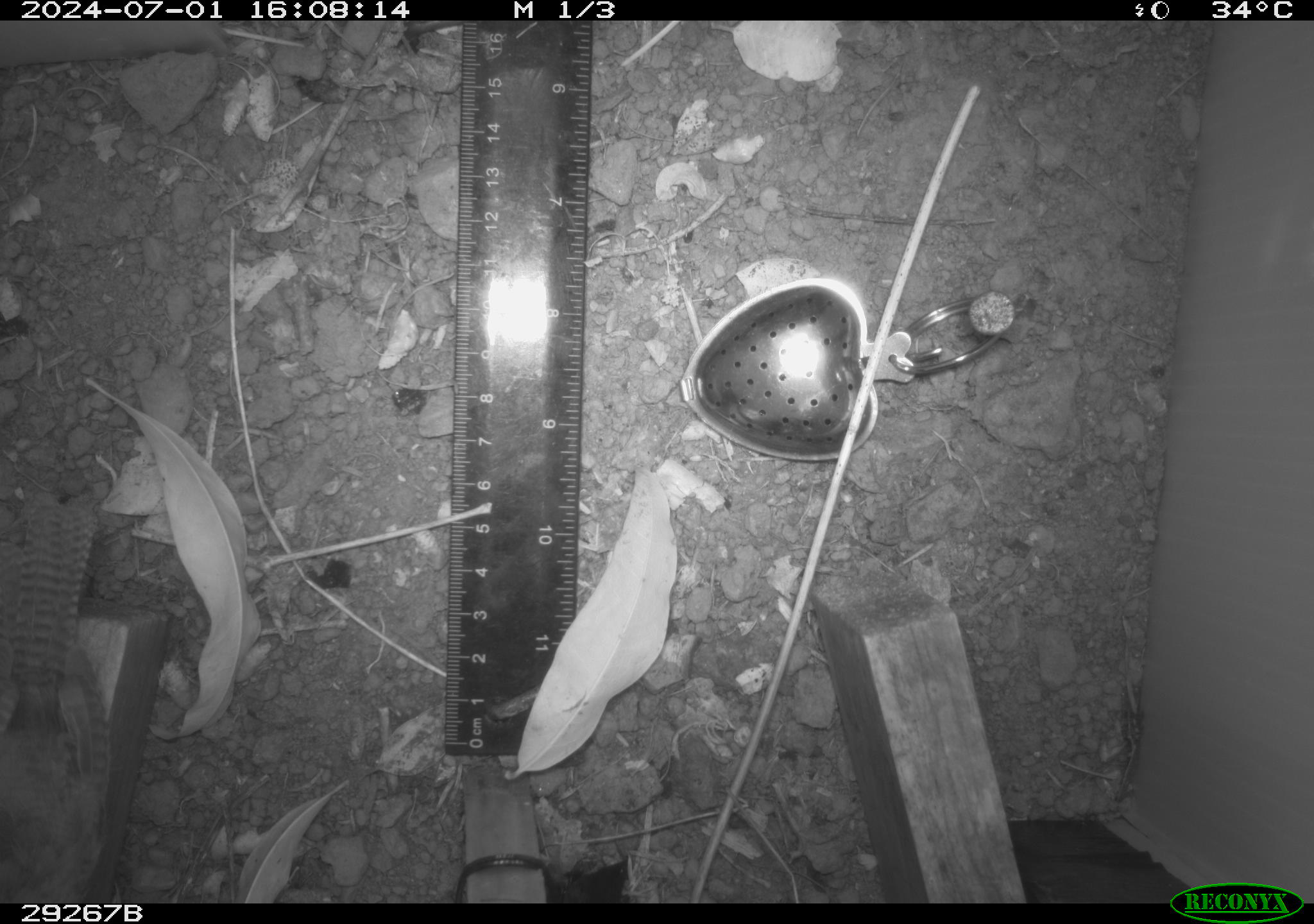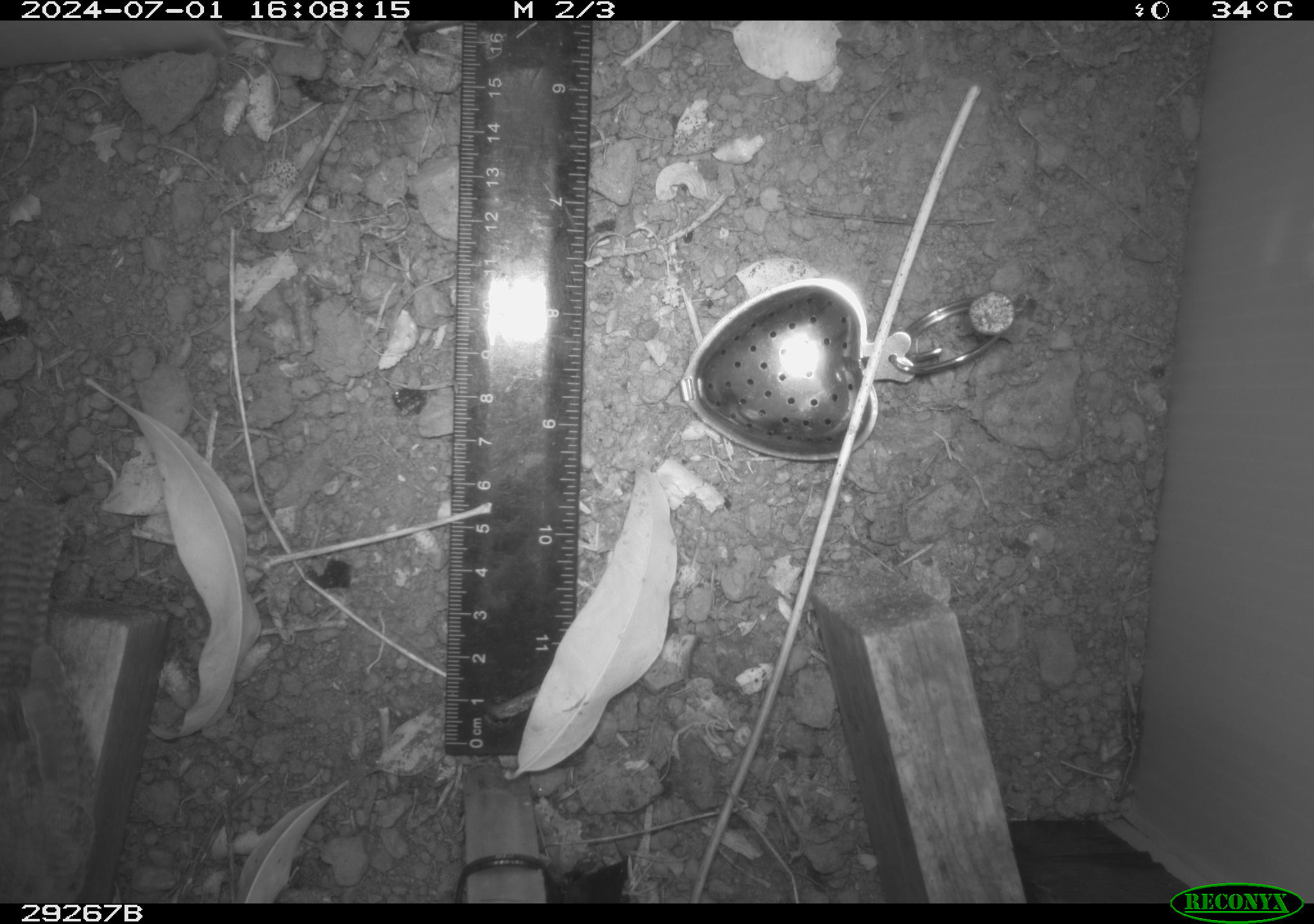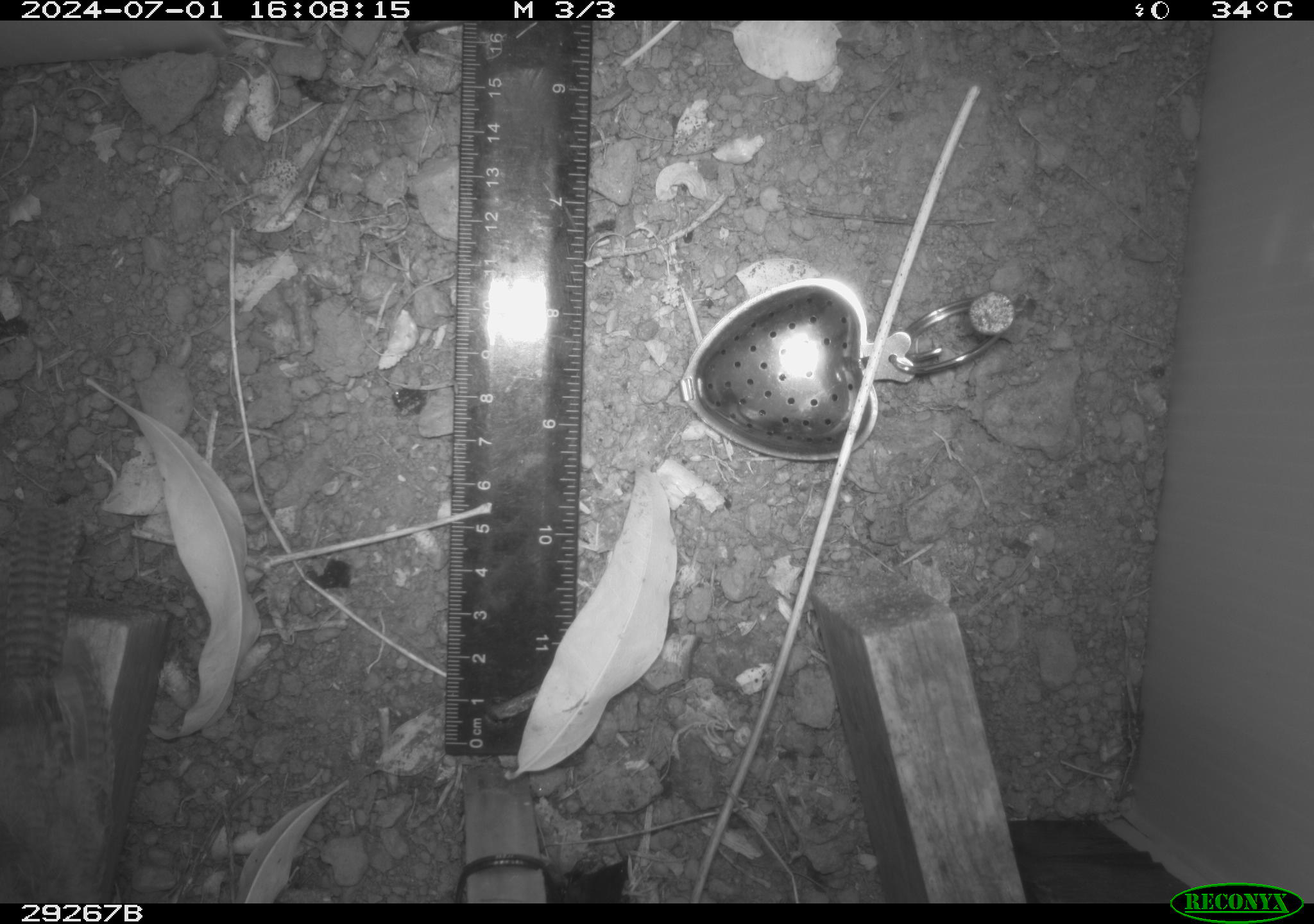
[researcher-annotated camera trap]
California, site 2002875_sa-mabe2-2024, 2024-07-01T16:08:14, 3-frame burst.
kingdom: Animalia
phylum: Chordata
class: Aves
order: Passeriformes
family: Troglodytidae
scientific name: Troglodytidae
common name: wren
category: troglodytidae family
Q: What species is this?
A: Troglodytidae family (wren) (Troglodytidae).